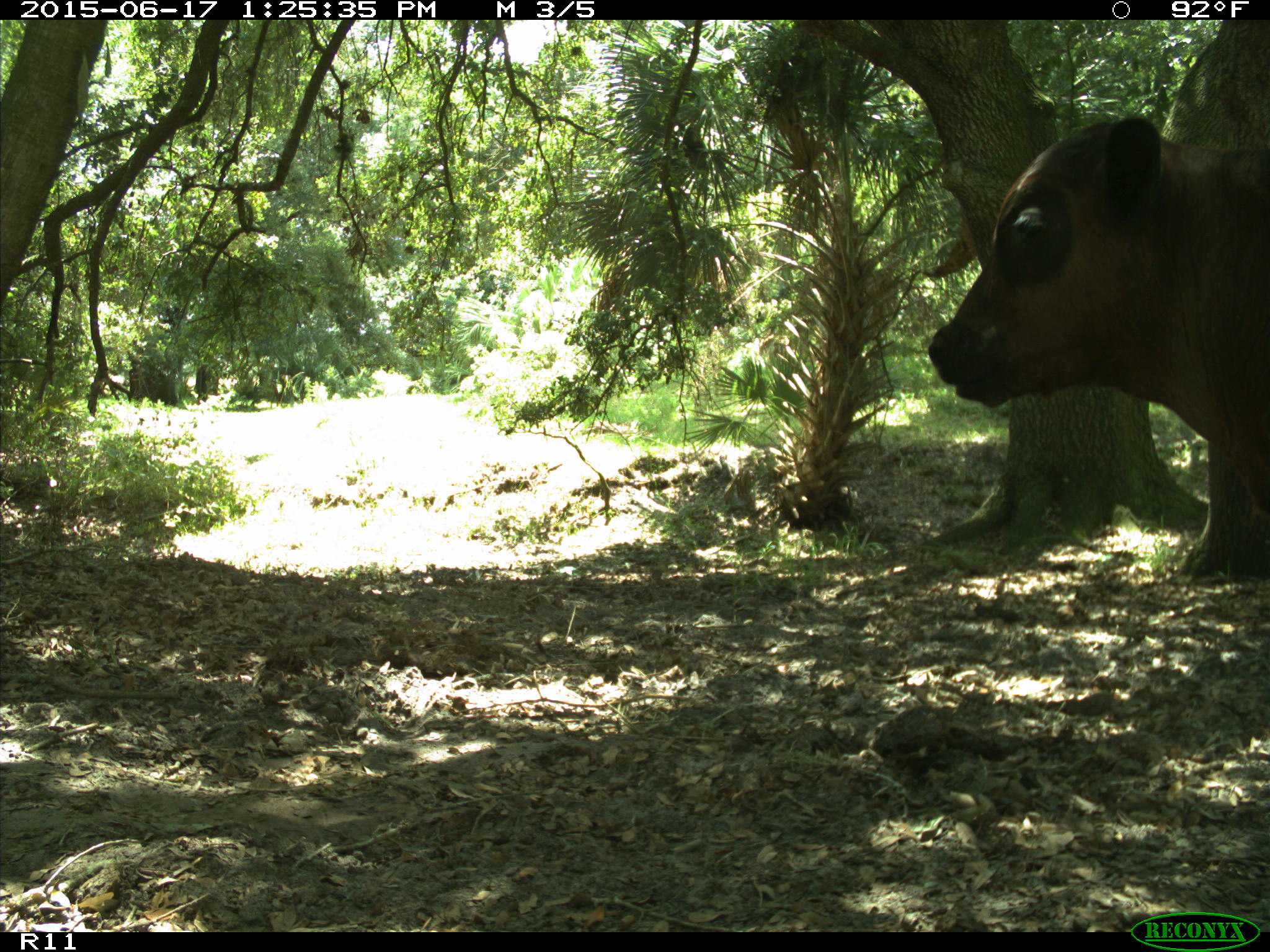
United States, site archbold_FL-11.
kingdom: Animalia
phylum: Chordata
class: Mammalia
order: Artiodactyla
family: Bovidae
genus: Bos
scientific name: Bos taurus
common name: domestic cow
Bos taurus (domestic cow).